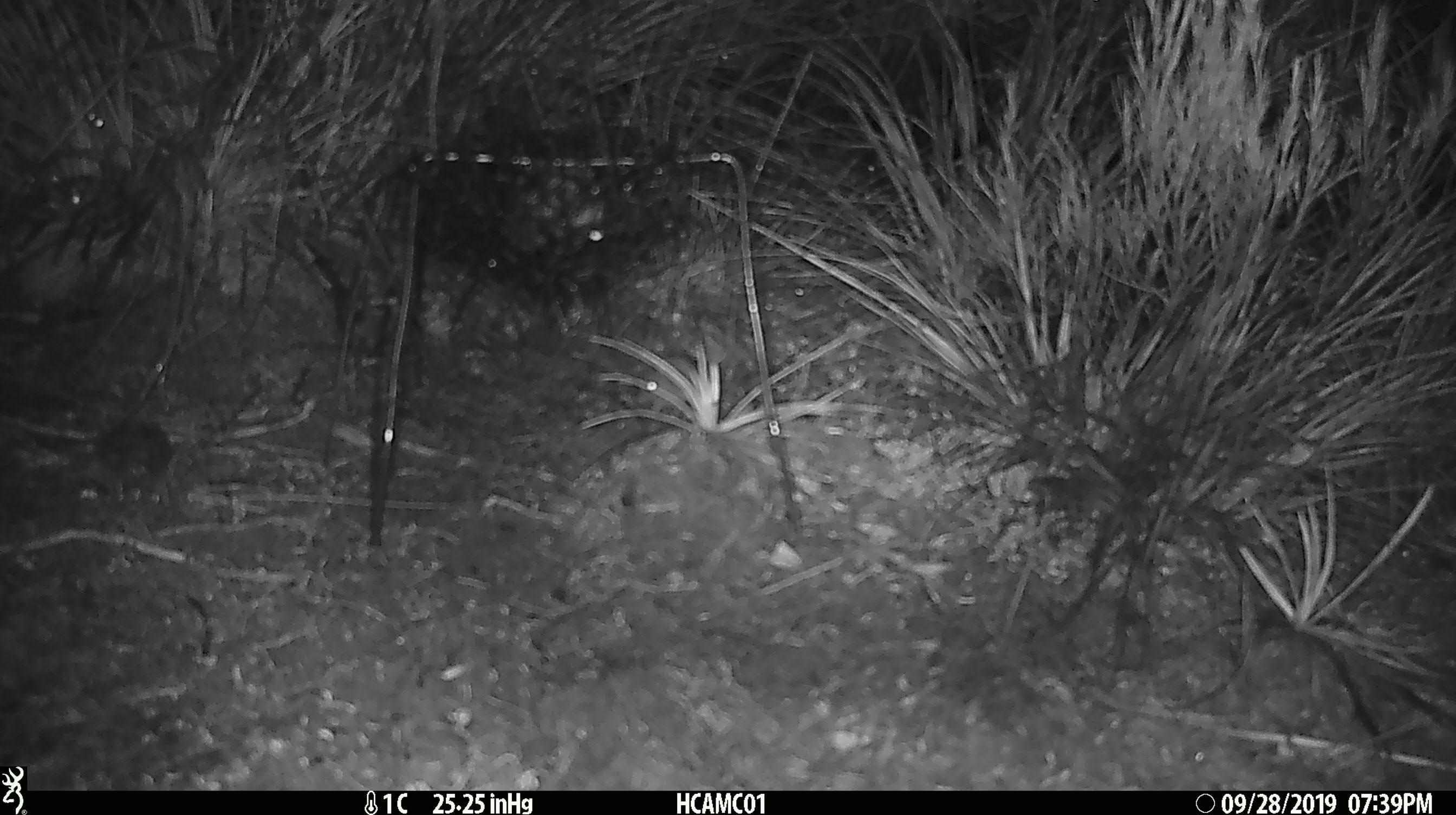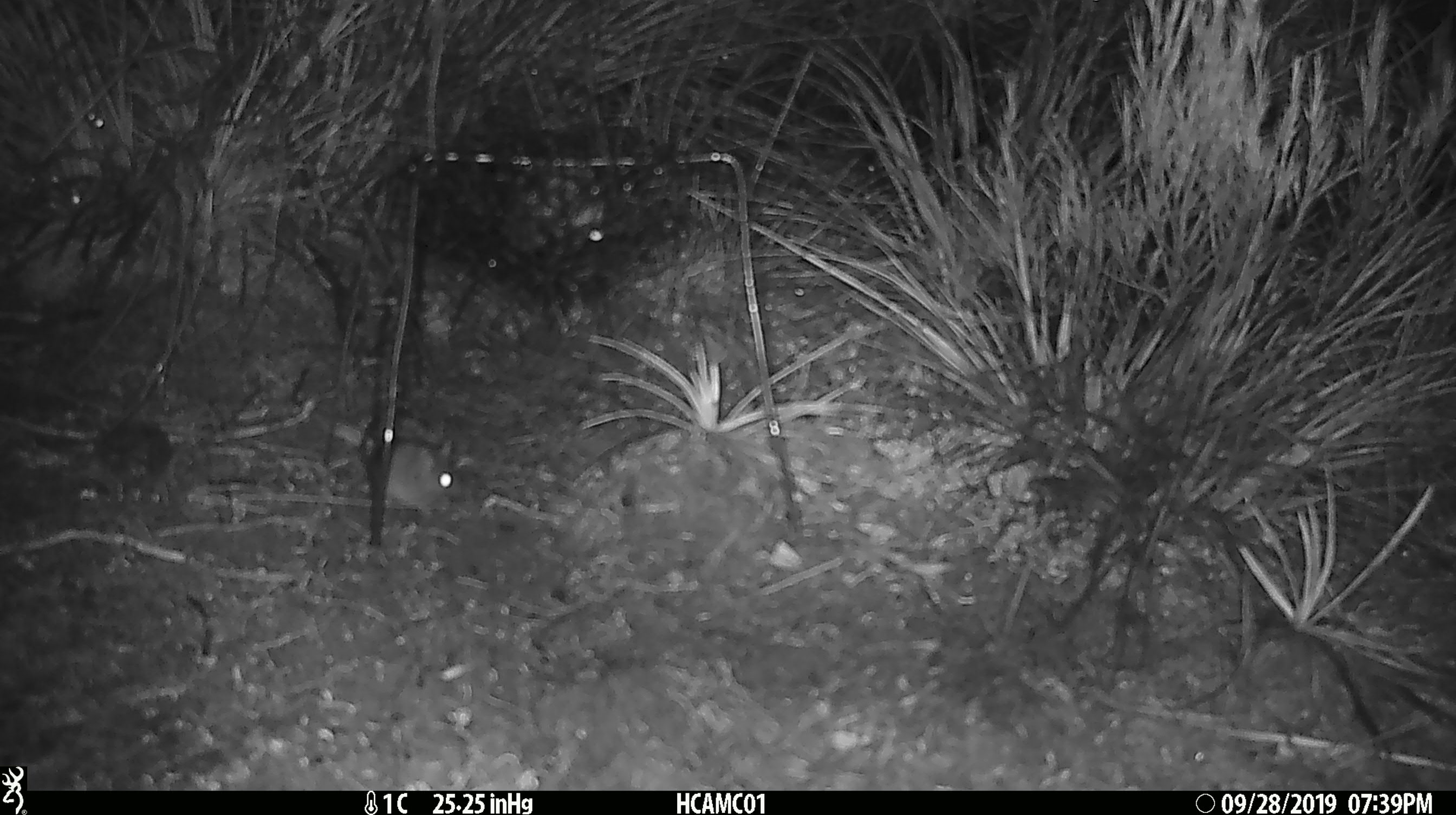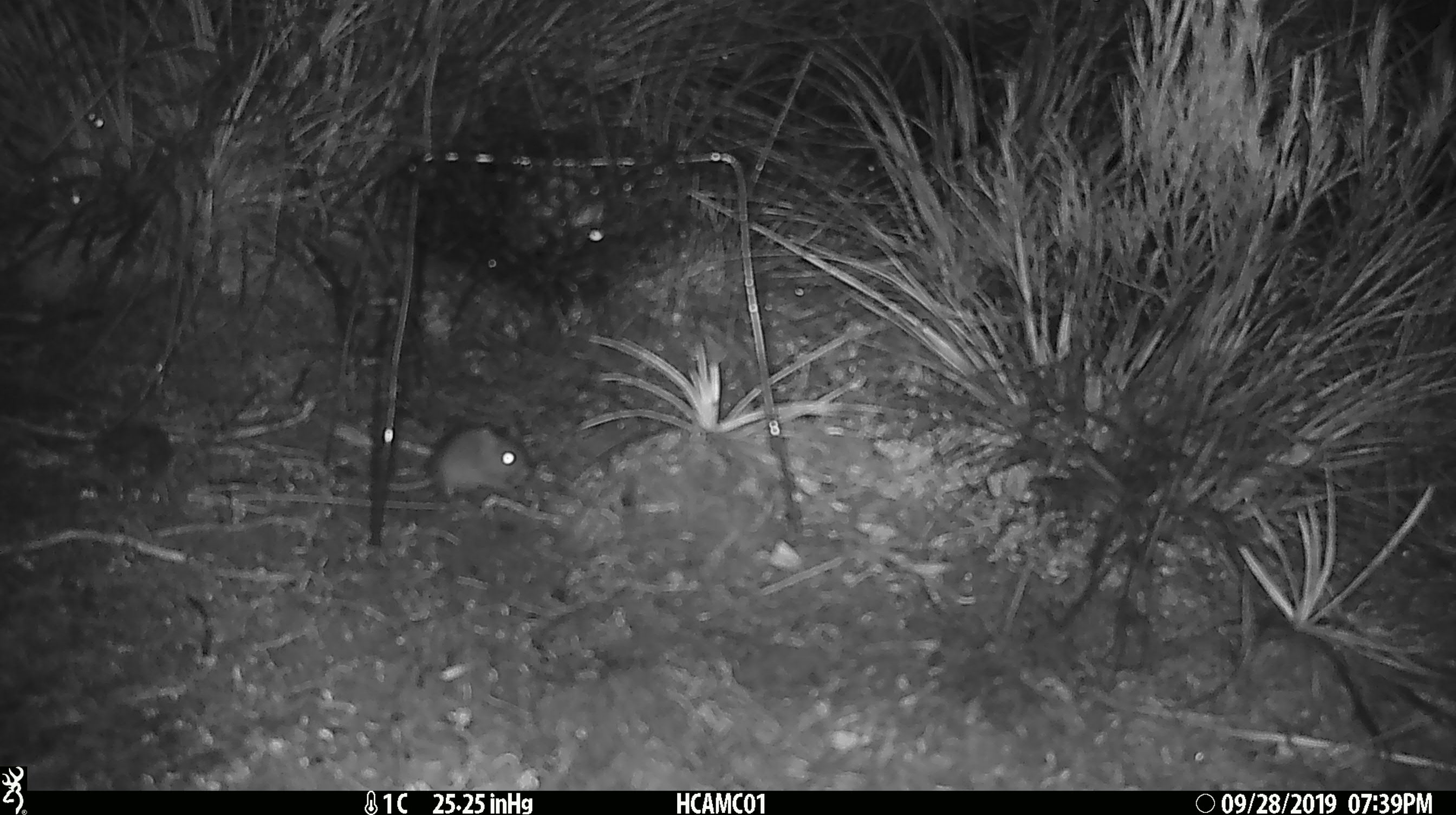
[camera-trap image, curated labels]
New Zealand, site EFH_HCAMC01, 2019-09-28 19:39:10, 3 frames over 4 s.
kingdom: Animalia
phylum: Chordata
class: Mammalia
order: Rodentia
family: Muridae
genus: Mus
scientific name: Mus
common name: mouse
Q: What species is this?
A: Mouse (Mus).